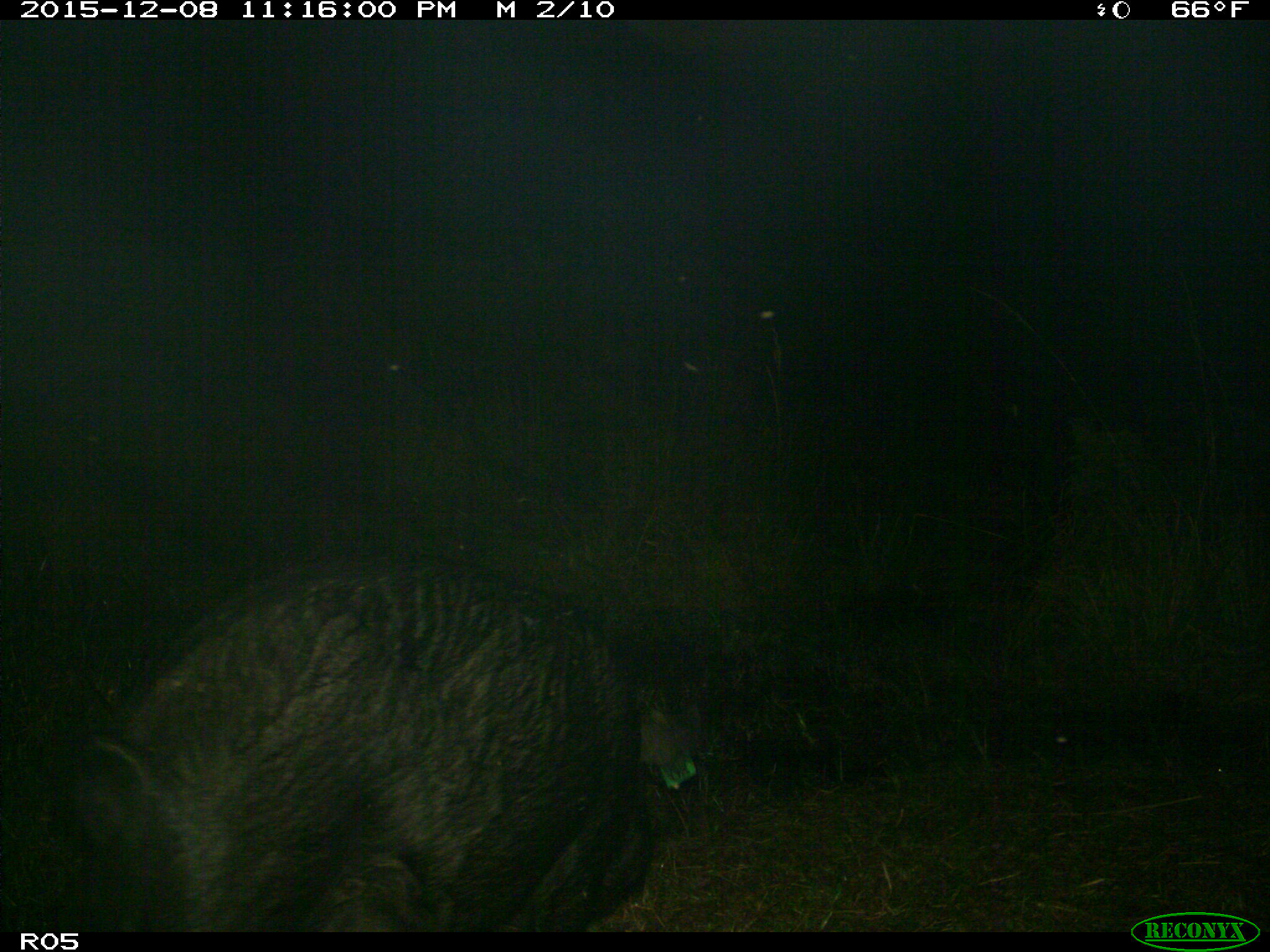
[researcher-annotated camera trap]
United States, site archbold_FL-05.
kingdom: Animalia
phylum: Chordata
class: Mammalia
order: Artiodactyla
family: Suidae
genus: Sus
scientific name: Sus scrofa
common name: wild boar